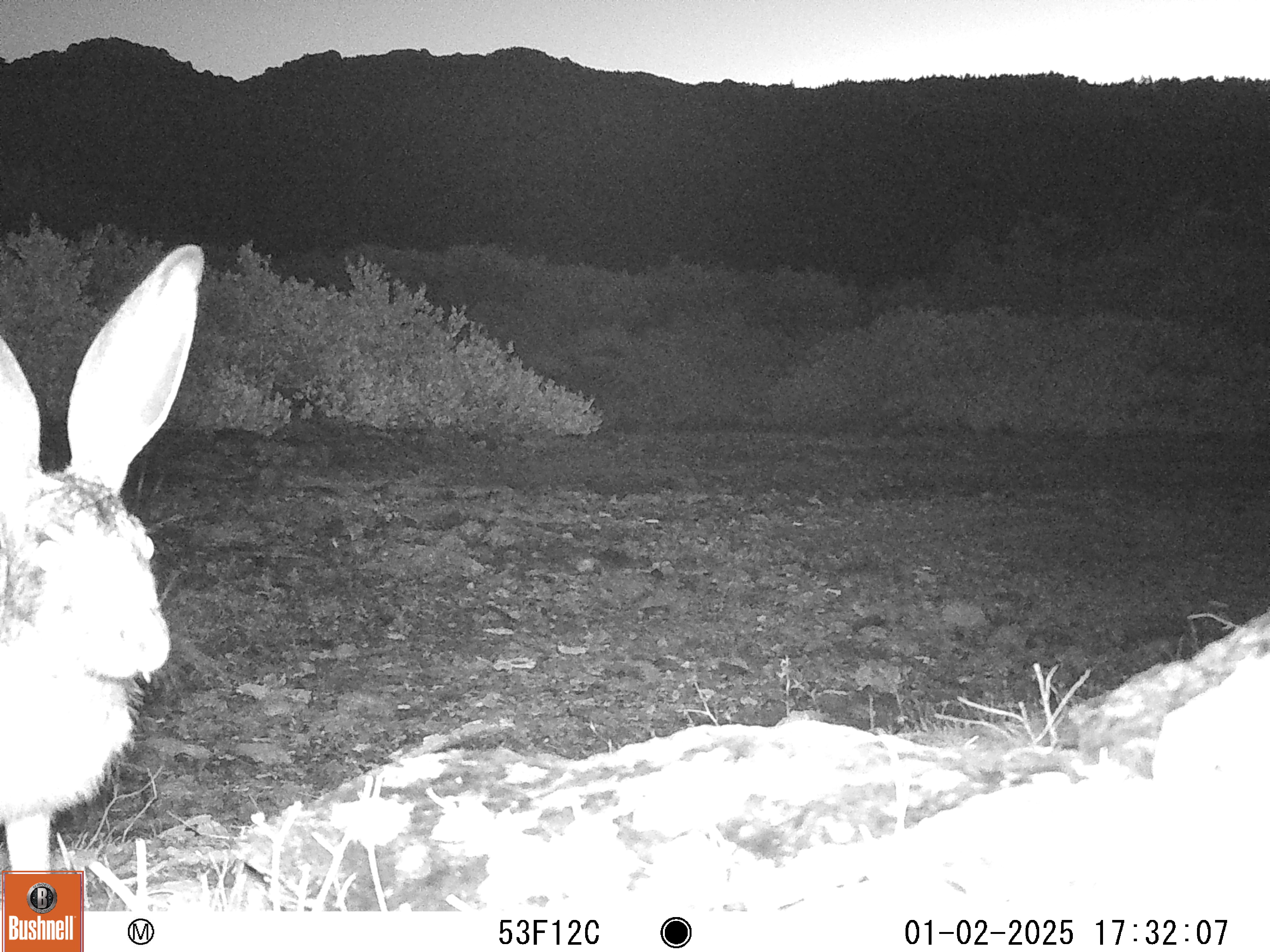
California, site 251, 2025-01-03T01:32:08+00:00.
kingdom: Animalia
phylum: Chordata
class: Mammalia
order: Lagomorpha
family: Leporidae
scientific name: Leporidae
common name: rabbit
Rabbit (Leporidae).